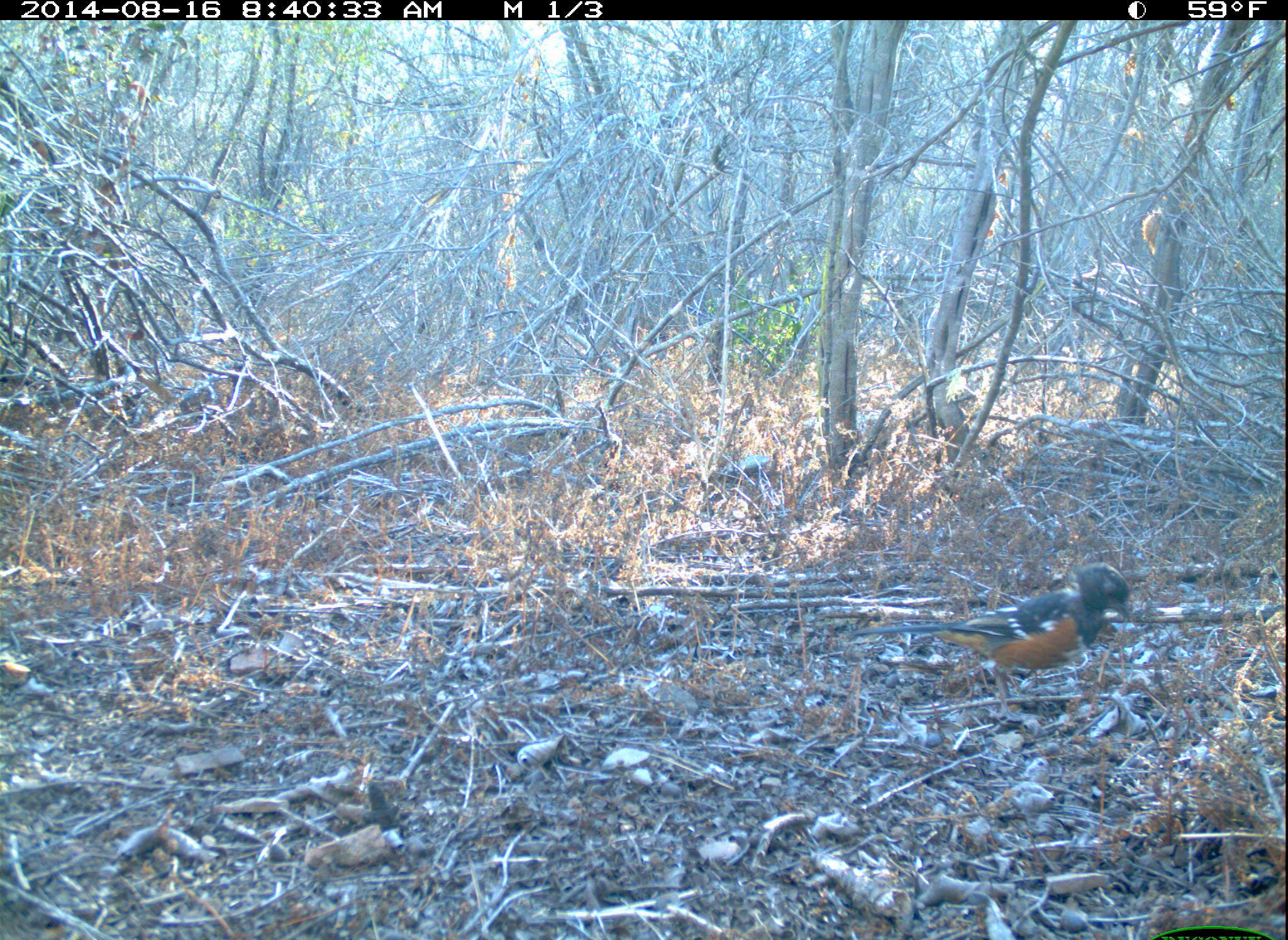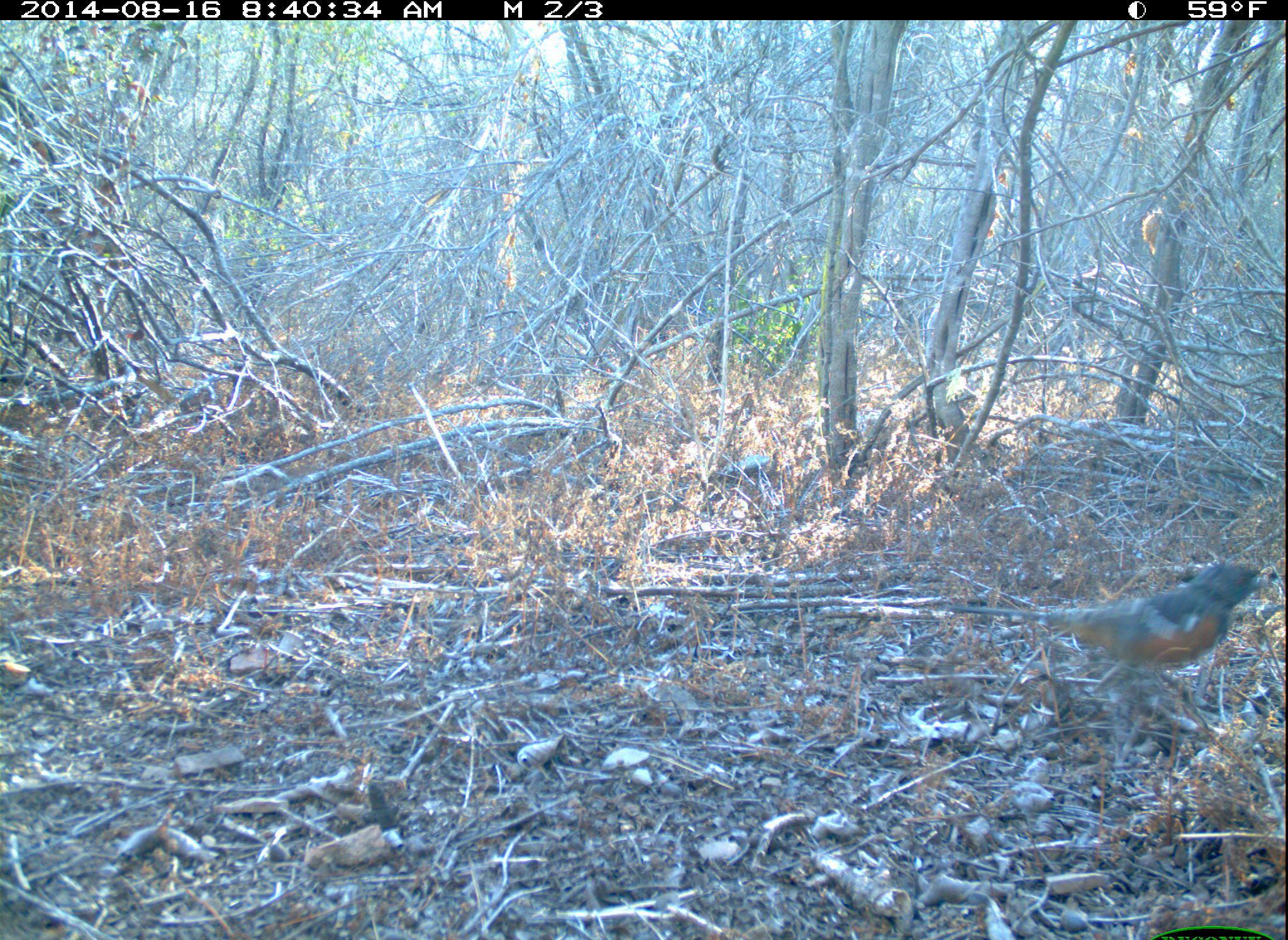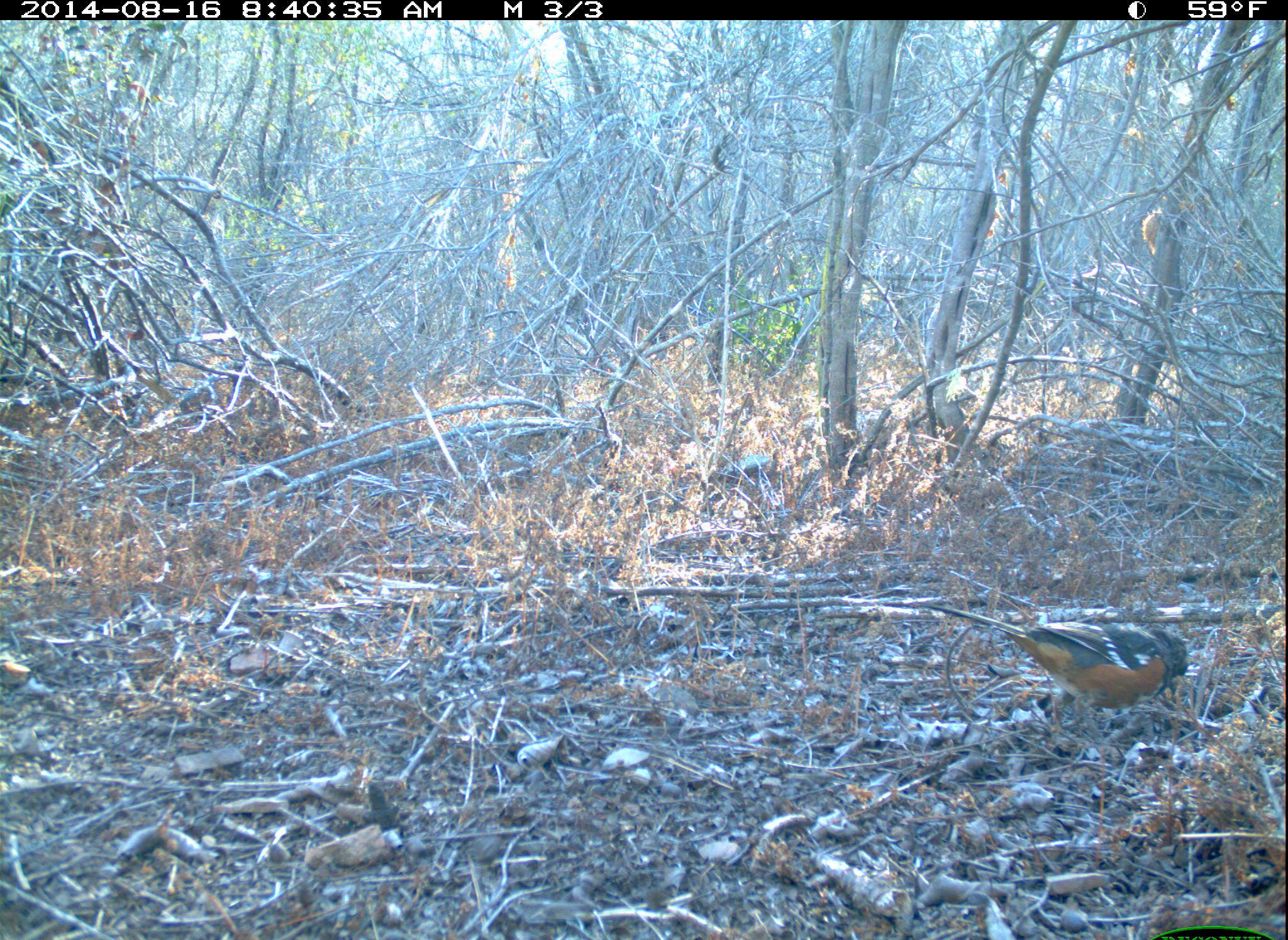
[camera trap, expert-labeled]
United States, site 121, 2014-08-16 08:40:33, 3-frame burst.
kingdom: Animalia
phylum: Chordata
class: Aves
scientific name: Aves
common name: bird